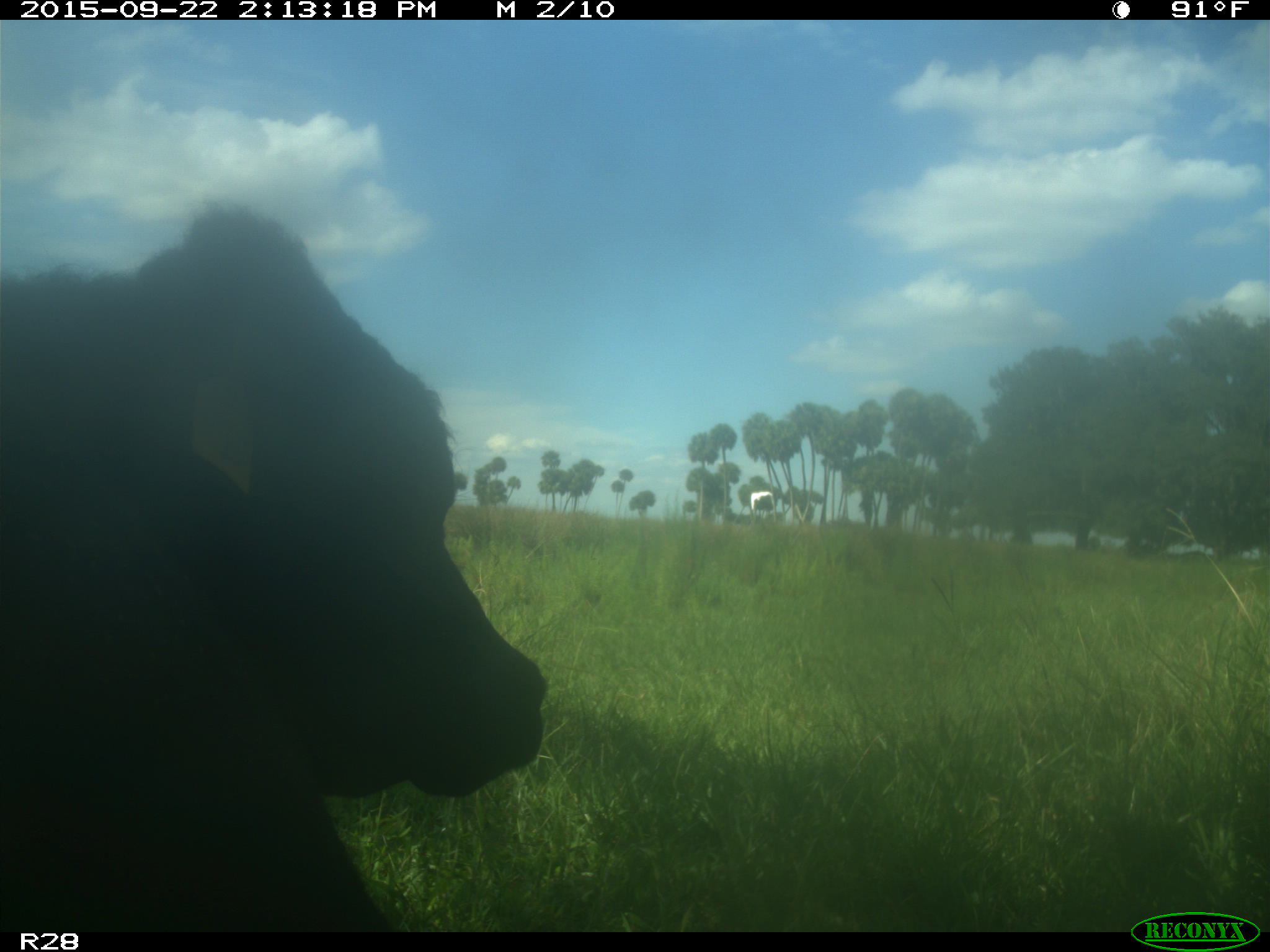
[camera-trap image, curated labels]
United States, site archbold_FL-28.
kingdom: Animalia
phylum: Chordata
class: Mammalia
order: Artiodactyla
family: Bovidae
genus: Bos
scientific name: Bos taurus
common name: domestic cow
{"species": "Bos taurus (domestic cow)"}